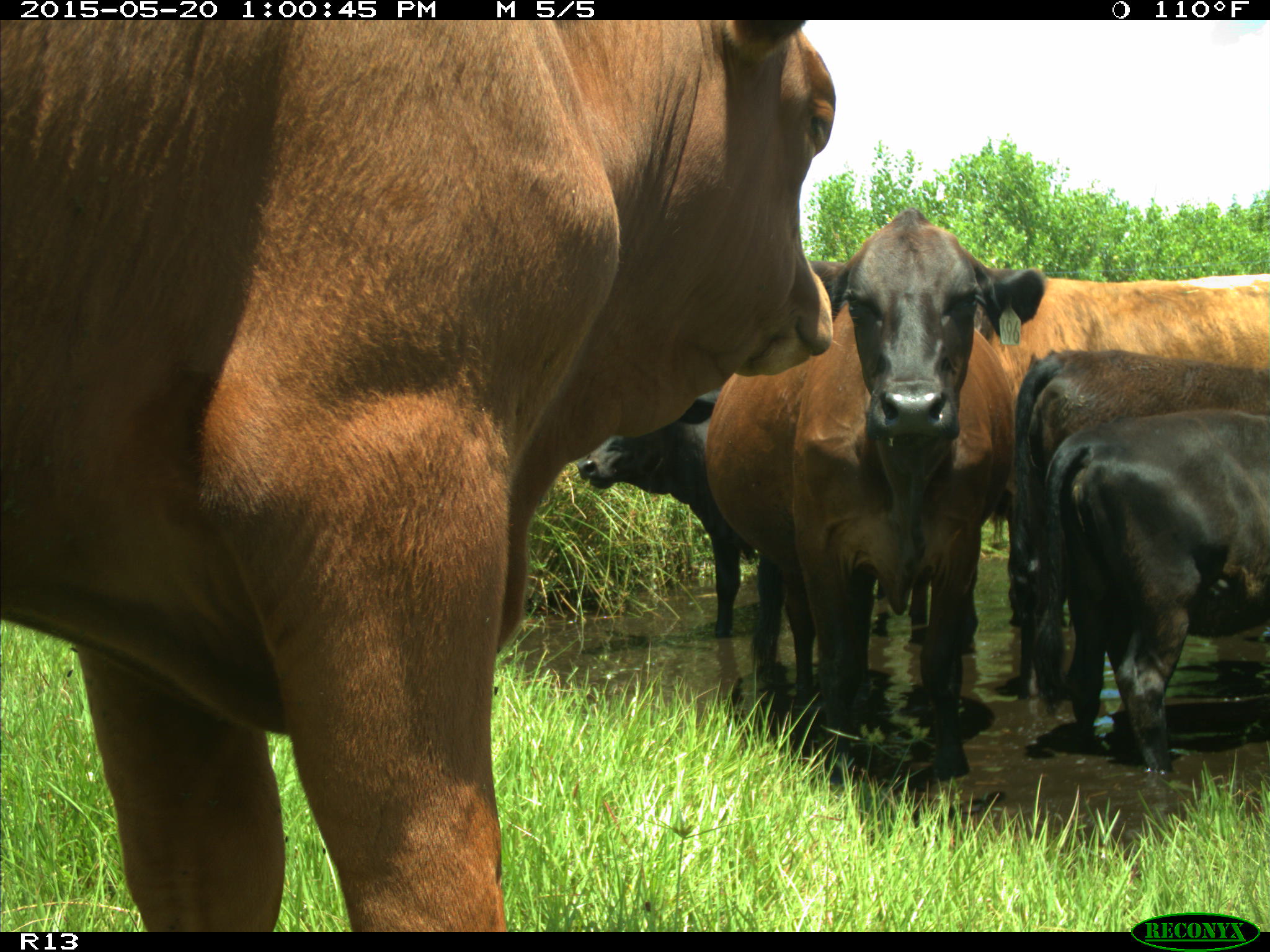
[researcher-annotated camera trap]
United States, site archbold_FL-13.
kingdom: Animalia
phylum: Chordata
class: Mammalia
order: Artiodactyla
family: Bovidae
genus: Bos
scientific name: Bos taurus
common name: domestic cow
Bos taurus (domestic cow).